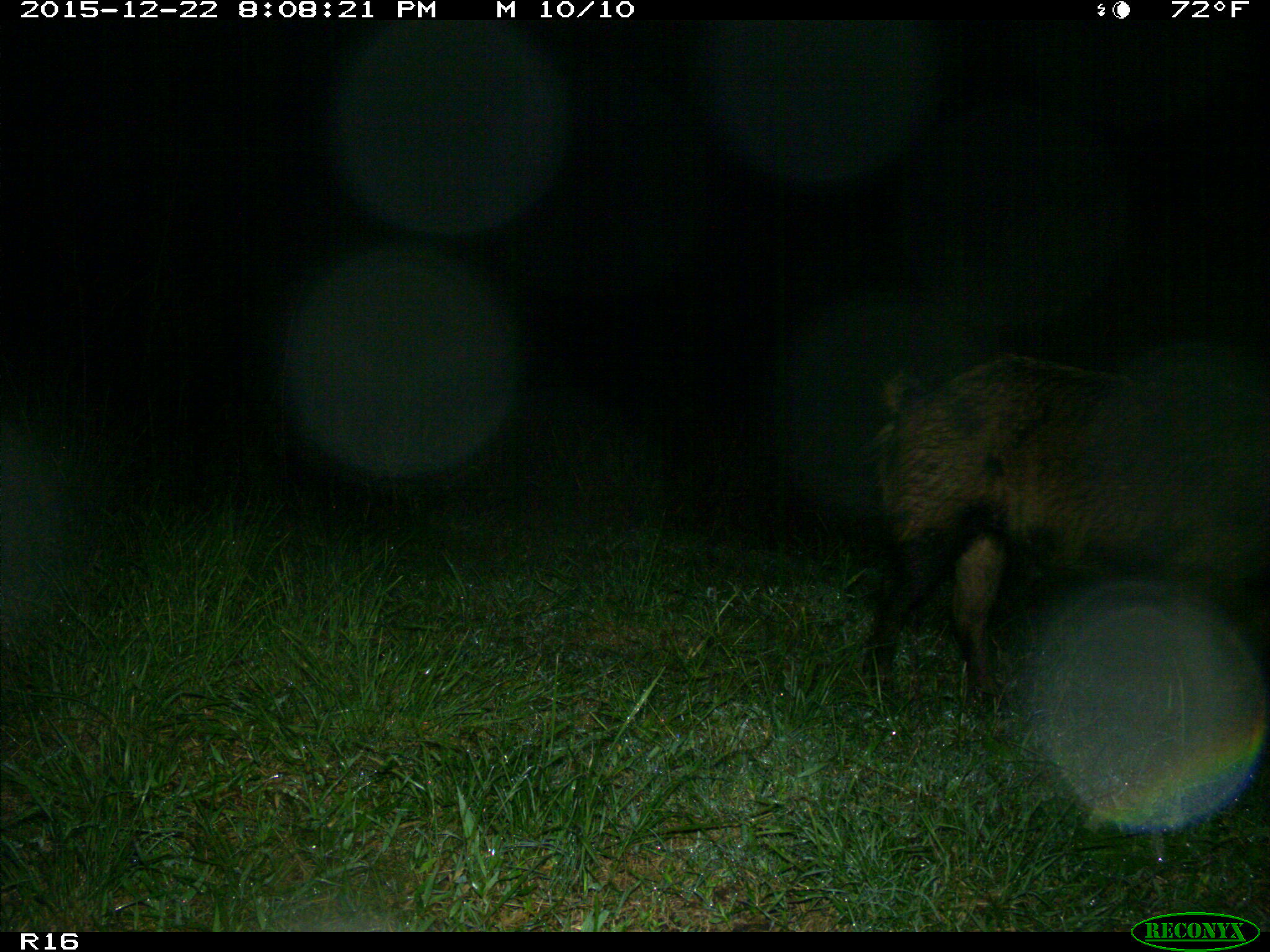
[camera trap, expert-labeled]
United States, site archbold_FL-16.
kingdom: Animalia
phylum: Chordata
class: Mammalia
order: Artiodactyla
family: Suidae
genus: Sus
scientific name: Sus scrofa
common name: wild boar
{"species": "Sus scrofa (wild boar)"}